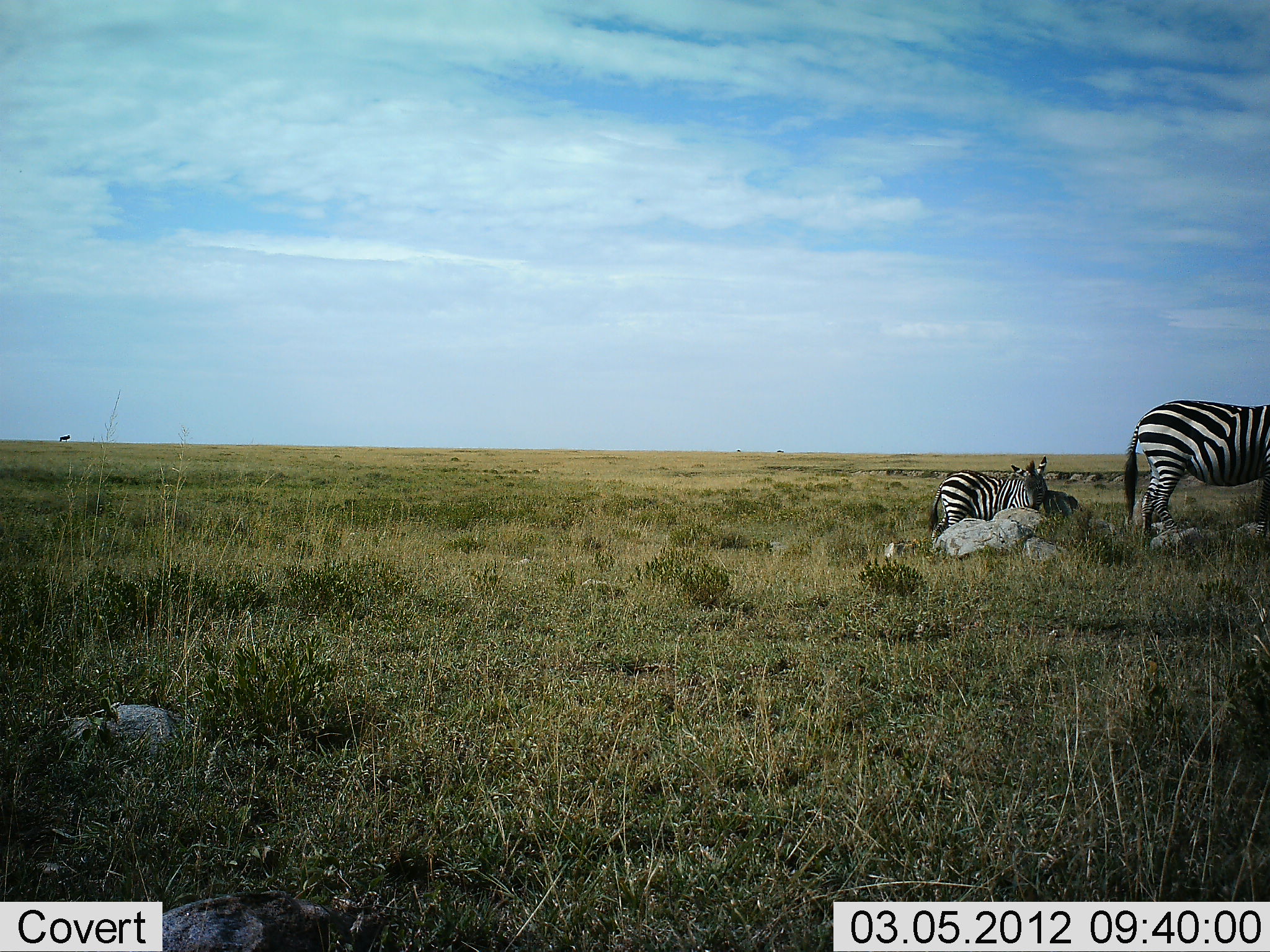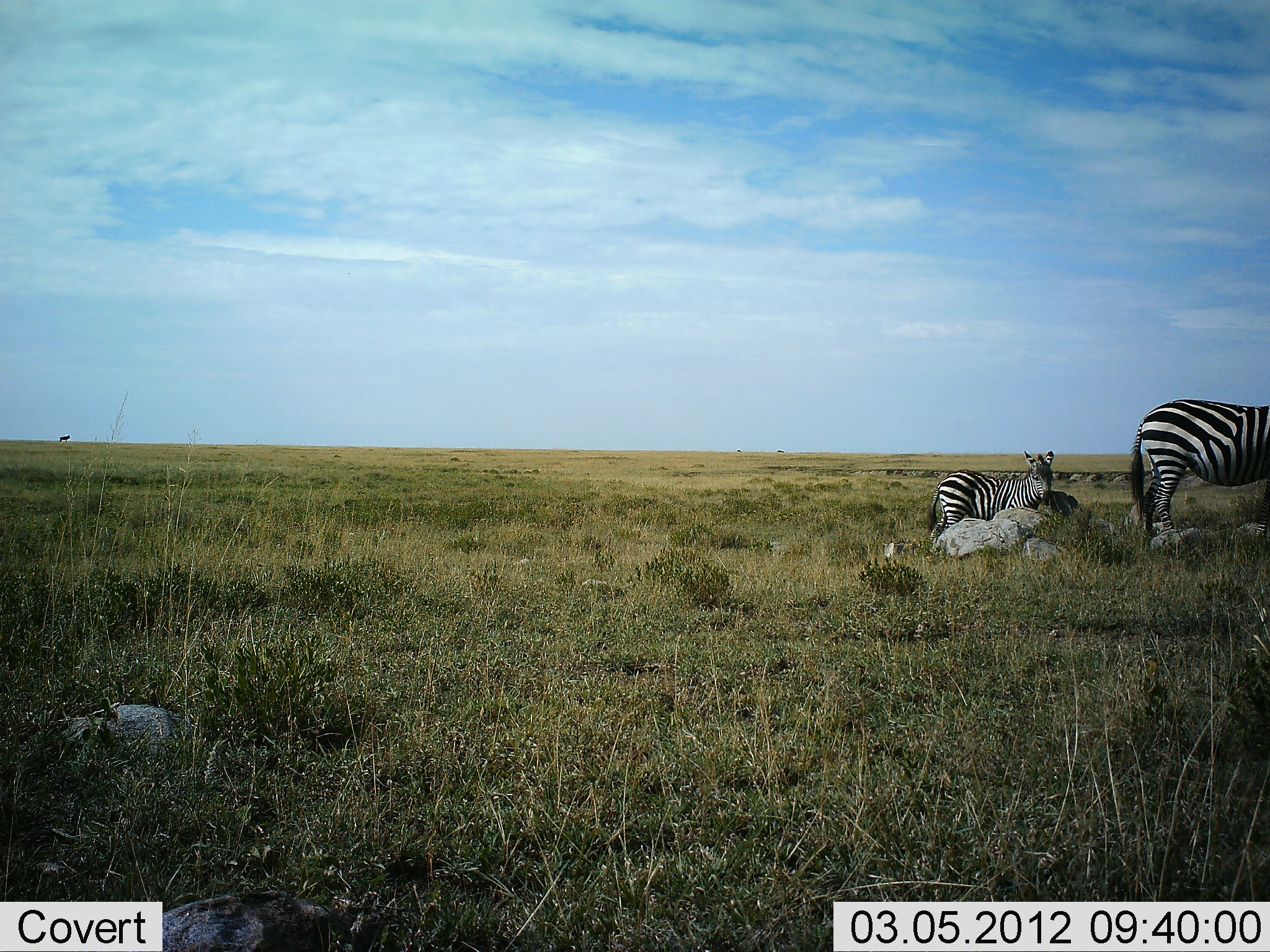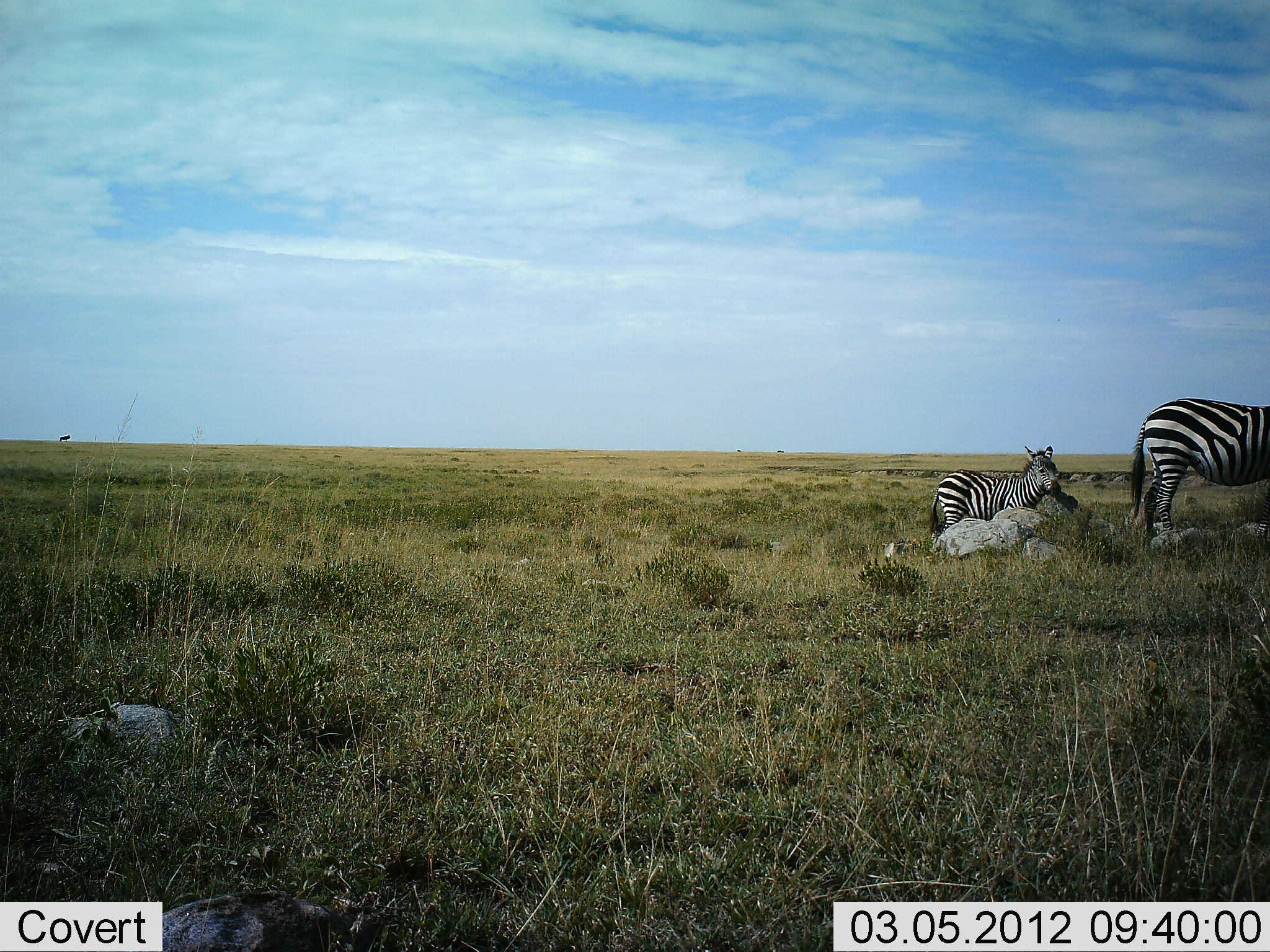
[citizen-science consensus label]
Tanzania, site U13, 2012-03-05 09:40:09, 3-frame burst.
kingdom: Animalia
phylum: Chordata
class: Mammalia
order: Perissodactyla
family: Equidae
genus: Equus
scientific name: Equus quagga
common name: plains zebra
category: zebra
Zebra (plains zebra) (Equus quagga), count 2. Behavior (volunteer vote fractions): standing 90%, resting 20%, moving 10%, interacting 0%. Young present (vote fraction): 50%. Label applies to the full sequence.